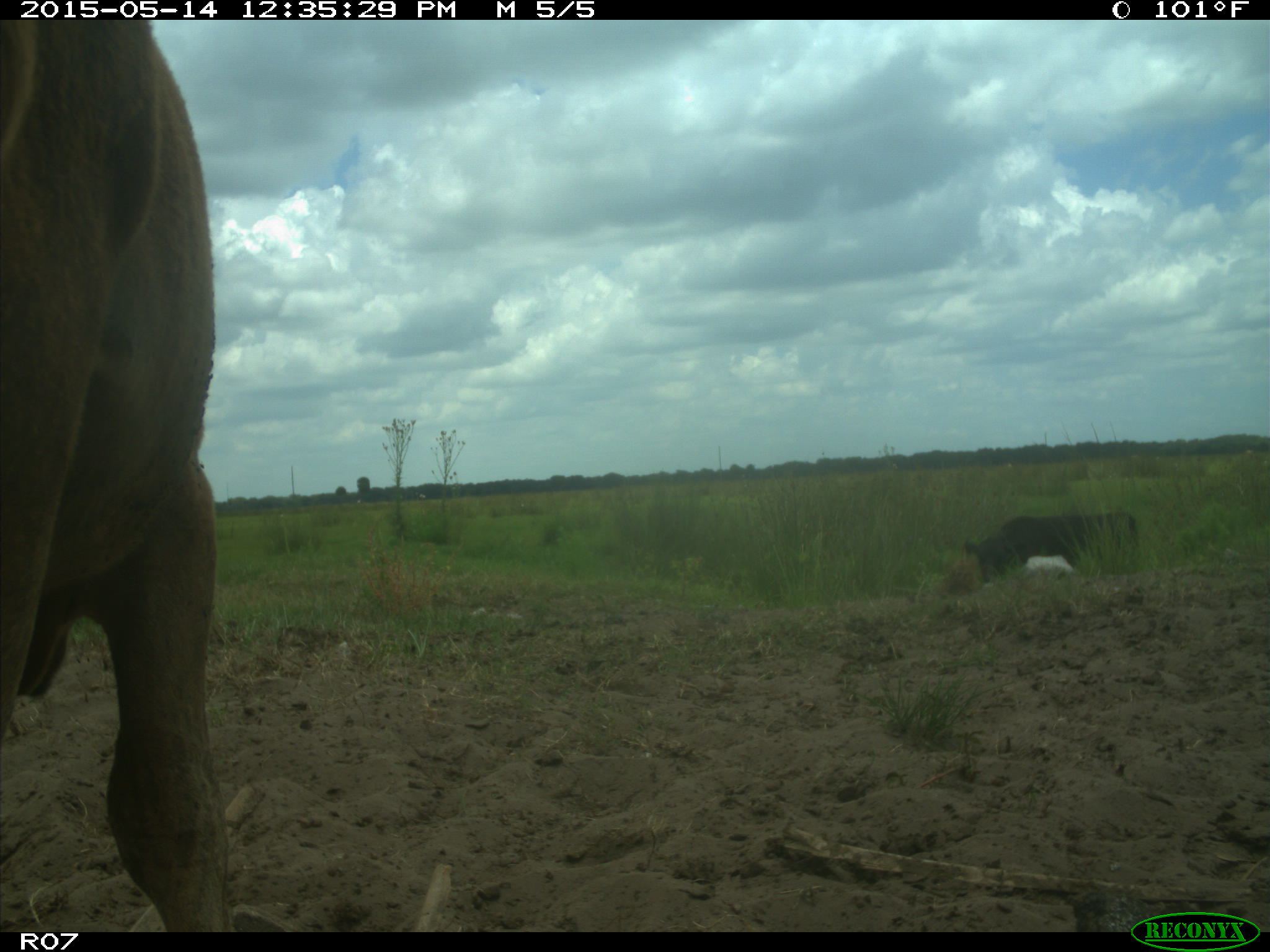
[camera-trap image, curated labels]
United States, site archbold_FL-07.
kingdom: Animalia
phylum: Chordata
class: Mammalia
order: Artiodactyla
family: Bovidae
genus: Bos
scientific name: Bos taurus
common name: domestic cow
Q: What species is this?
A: Bos taurus (domestic cow).